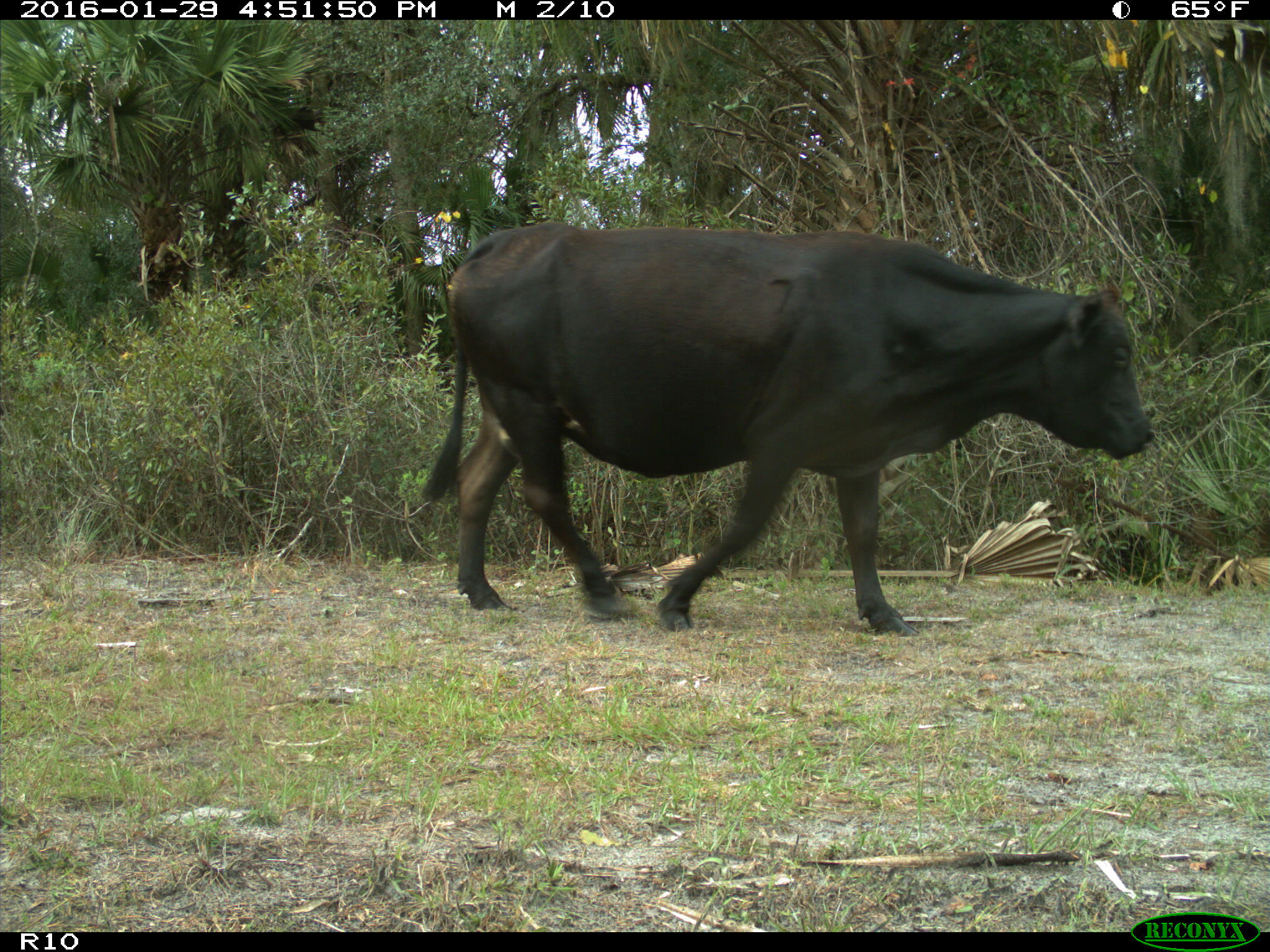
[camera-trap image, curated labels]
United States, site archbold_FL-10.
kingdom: Animalia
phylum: Chordata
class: Mammalia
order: Artiodactyla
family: Bovidae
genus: Bos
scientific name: Bos taurus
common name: domestic cow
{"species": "Bos taurus (domestic cow)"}